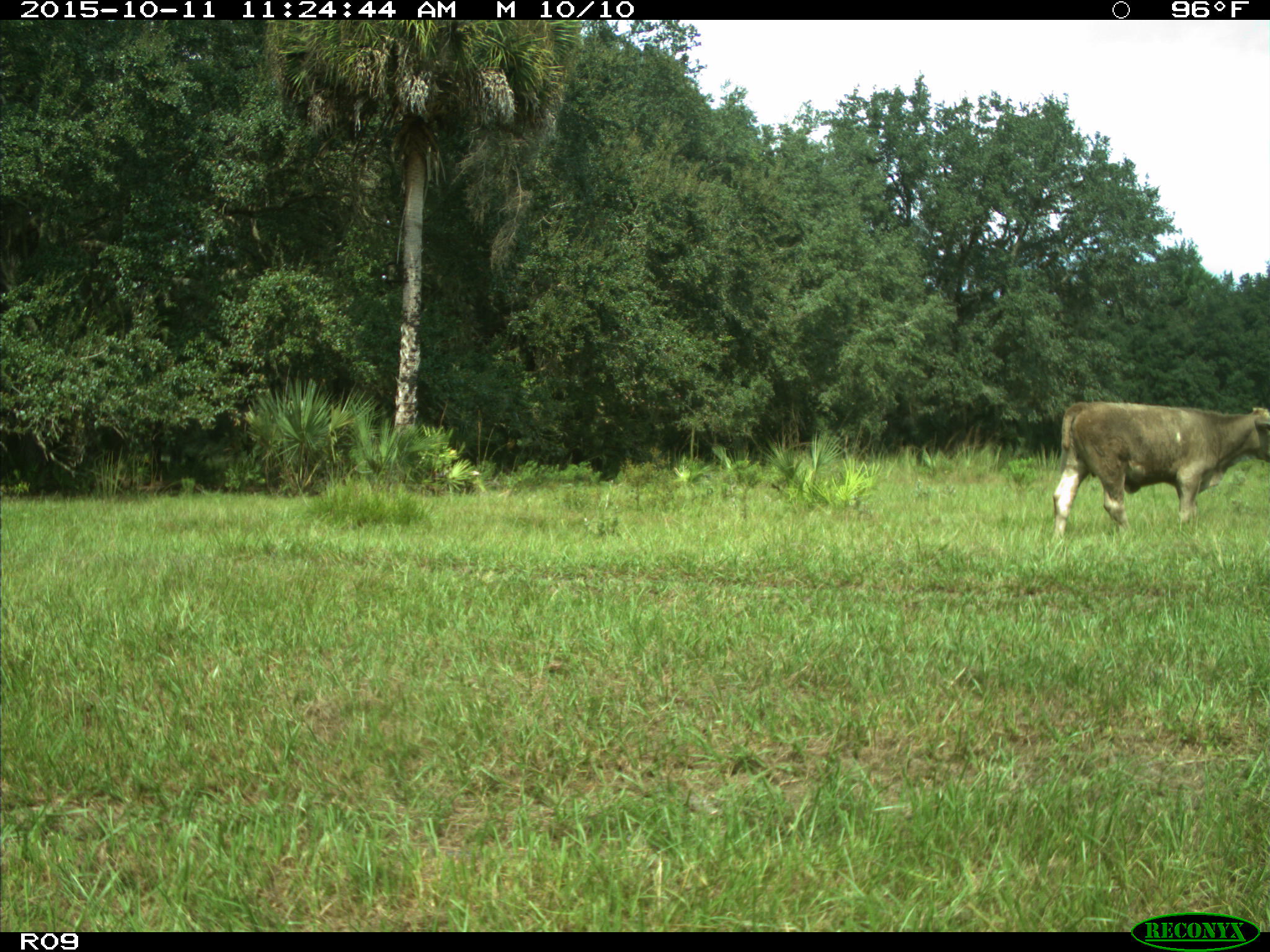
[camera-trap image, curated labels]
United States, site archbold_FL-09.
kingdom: Animalia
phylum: Chordata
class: Mammalia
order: Artiodactyla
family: Bovidae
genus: Bos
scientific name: Bos taurus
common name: domestic cow